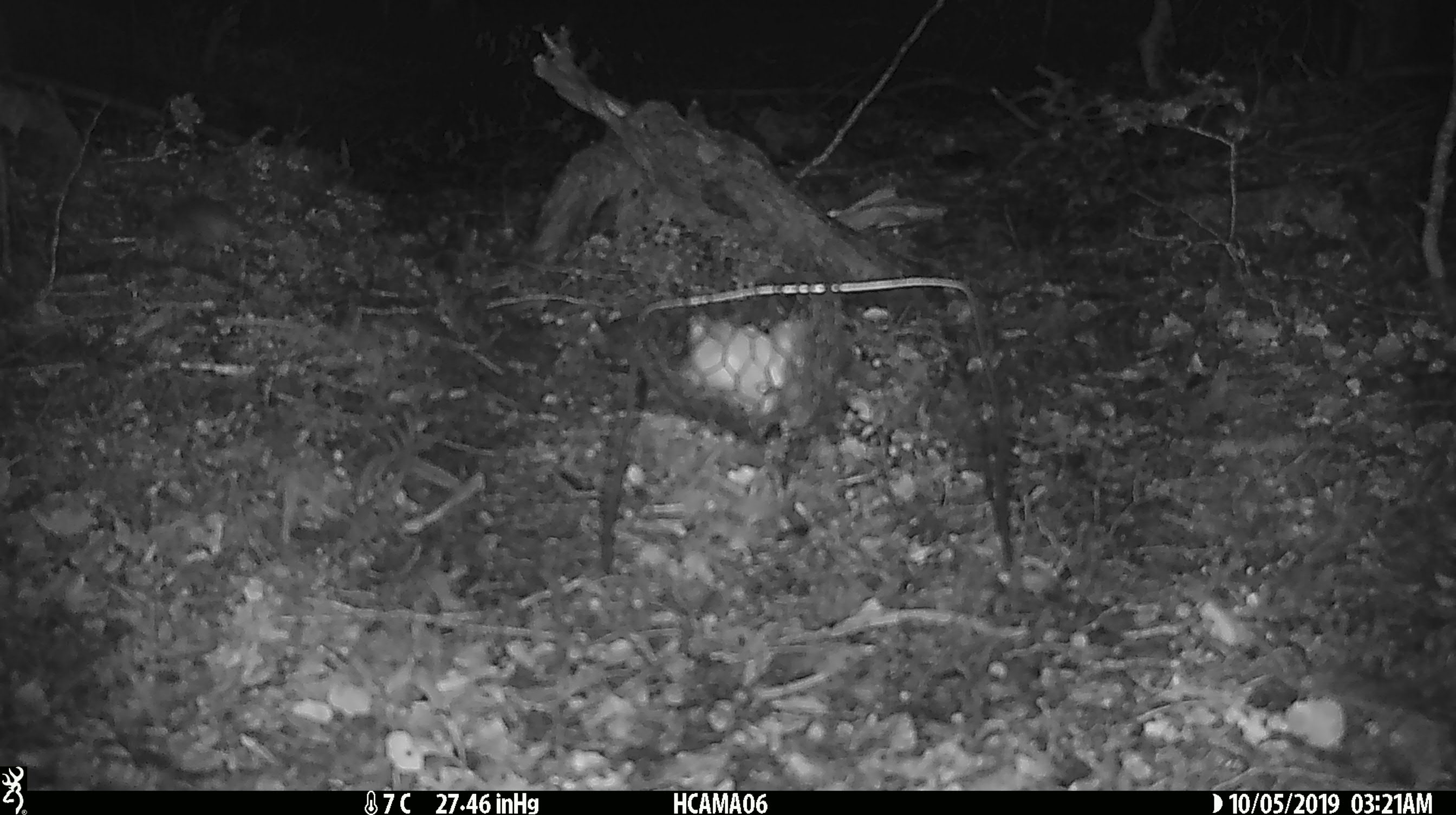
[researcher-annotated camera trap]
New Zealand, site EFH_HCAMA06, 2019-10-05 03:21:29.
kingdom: Animalia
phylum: Chordata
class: Mammalia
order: Rodentia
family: Muridae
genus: Mus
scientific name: Mus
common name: mouse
Mouse (Mus).